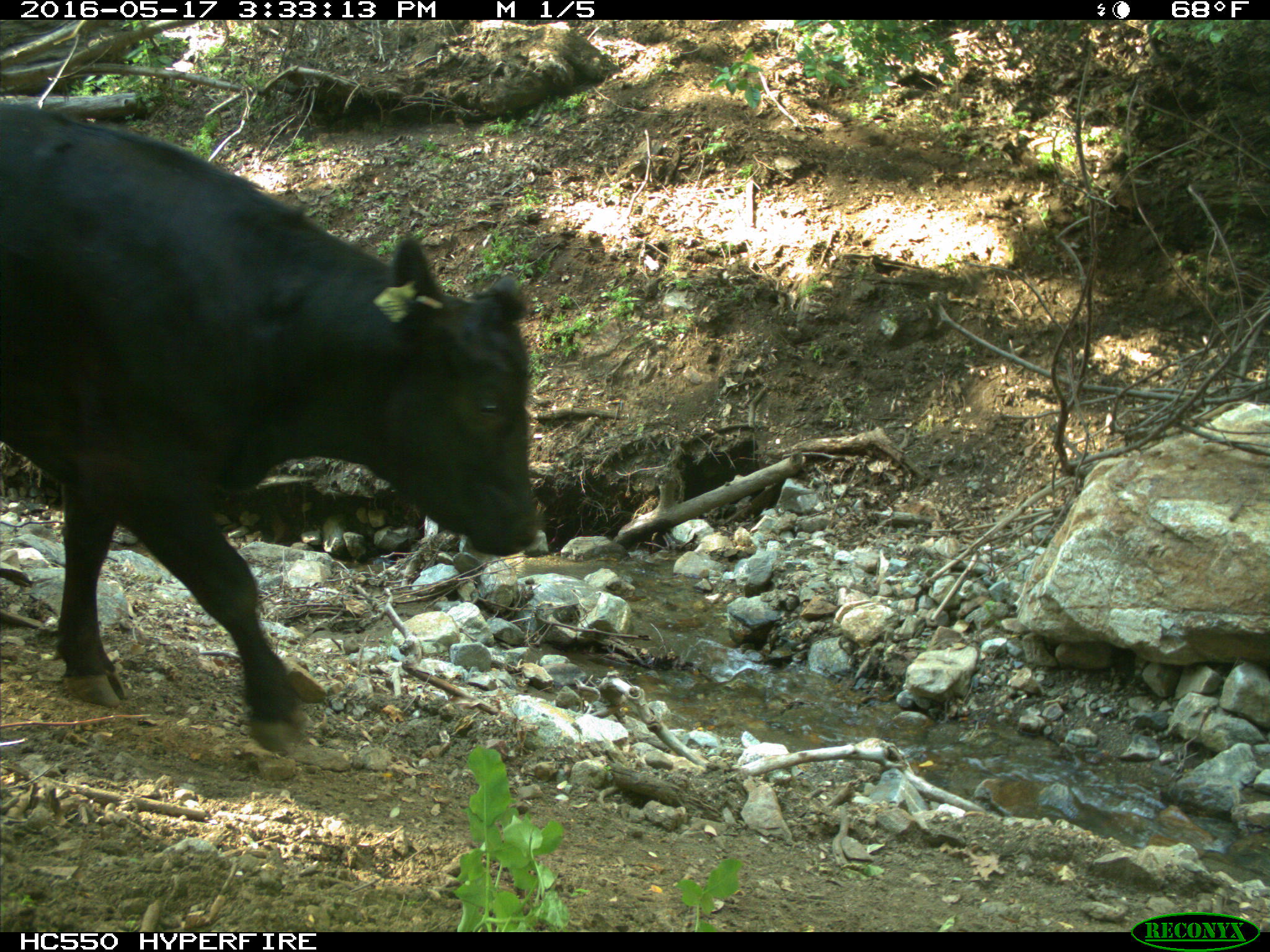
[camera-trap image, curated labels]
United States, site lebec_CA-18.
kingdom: Animalia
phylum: Chordata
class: Mammalia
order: Artiodactyla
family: Bovidae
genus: Bos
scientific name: Bos taurus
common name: domestic cow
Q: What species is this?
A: Bos taurus (domestic cow).